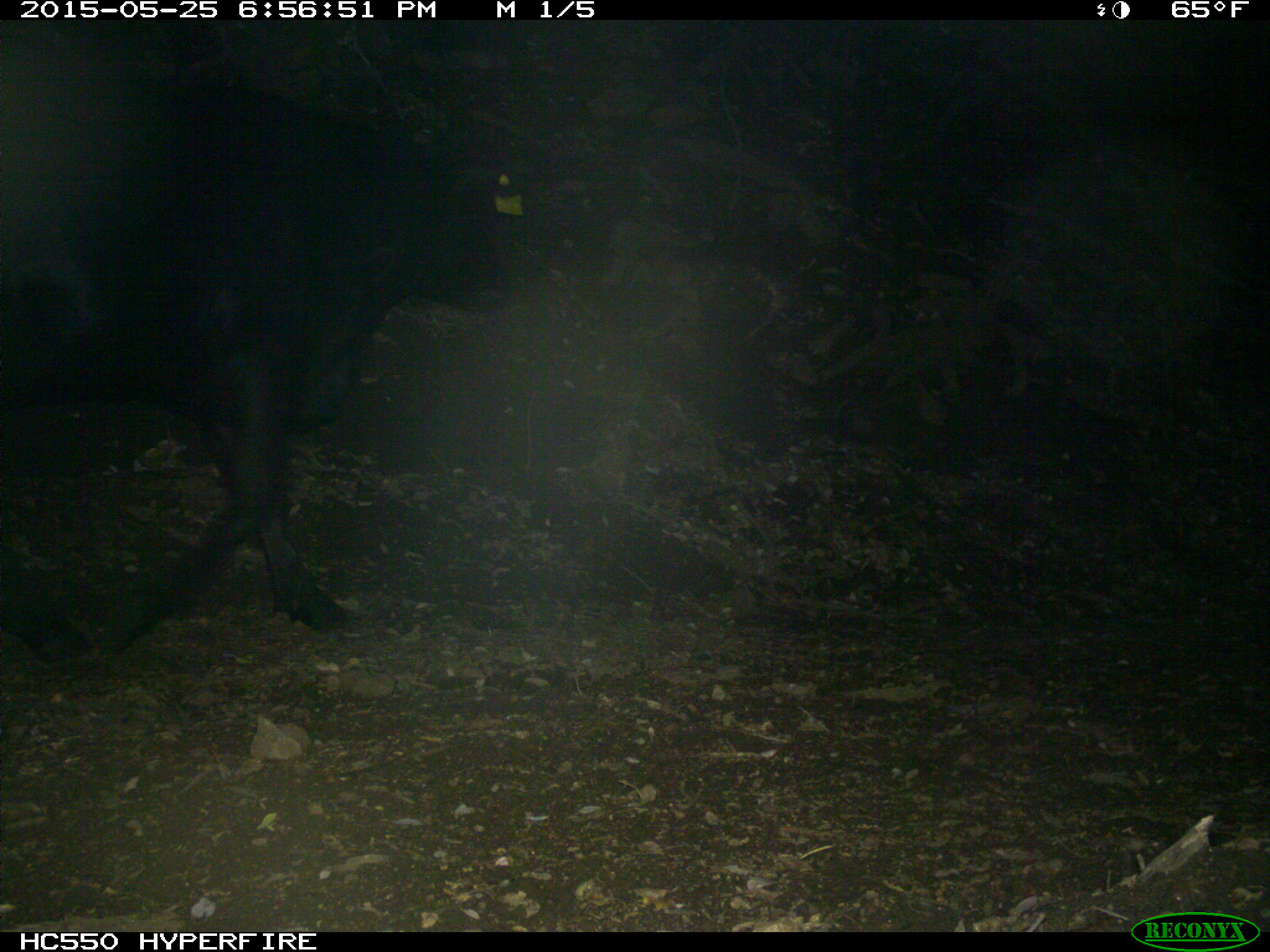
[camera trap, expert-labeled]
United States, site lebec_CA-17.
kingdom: Animalia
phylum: Chordata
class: Mammalia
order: Artiodactyla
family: Bovidae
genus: Bos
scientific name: Bos taurus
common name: domestic cow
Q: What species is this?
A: Bos taurus (domestic cow).